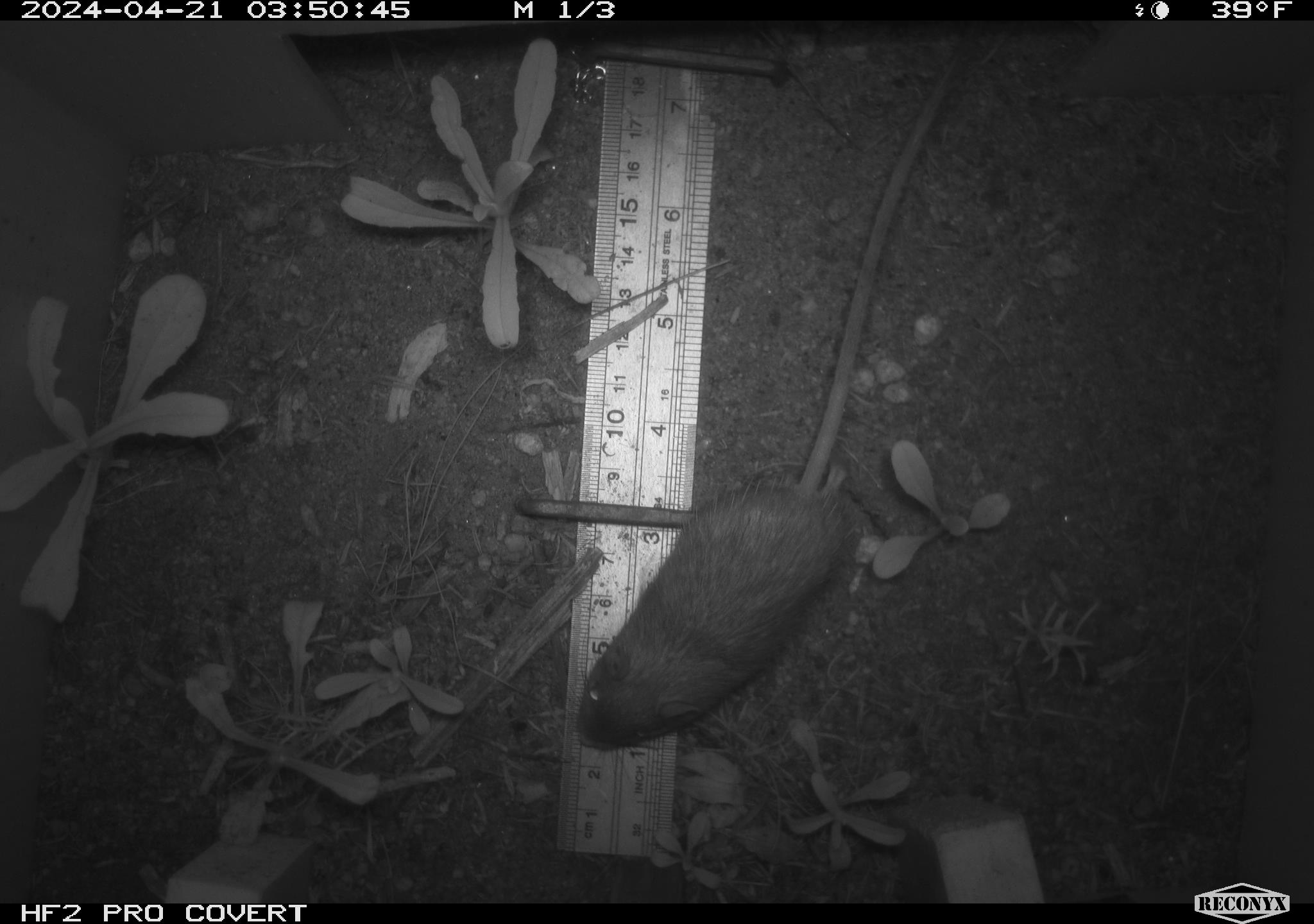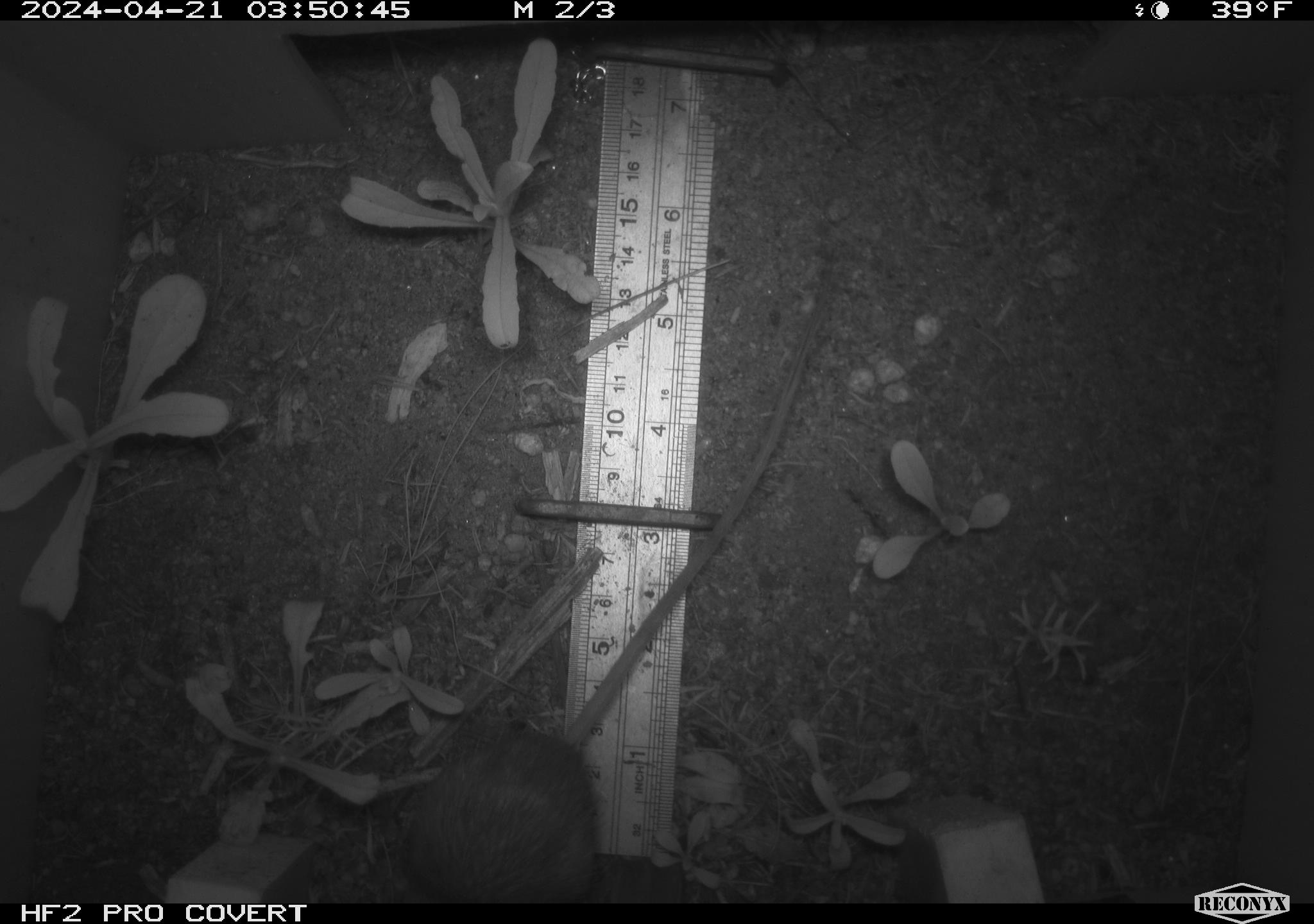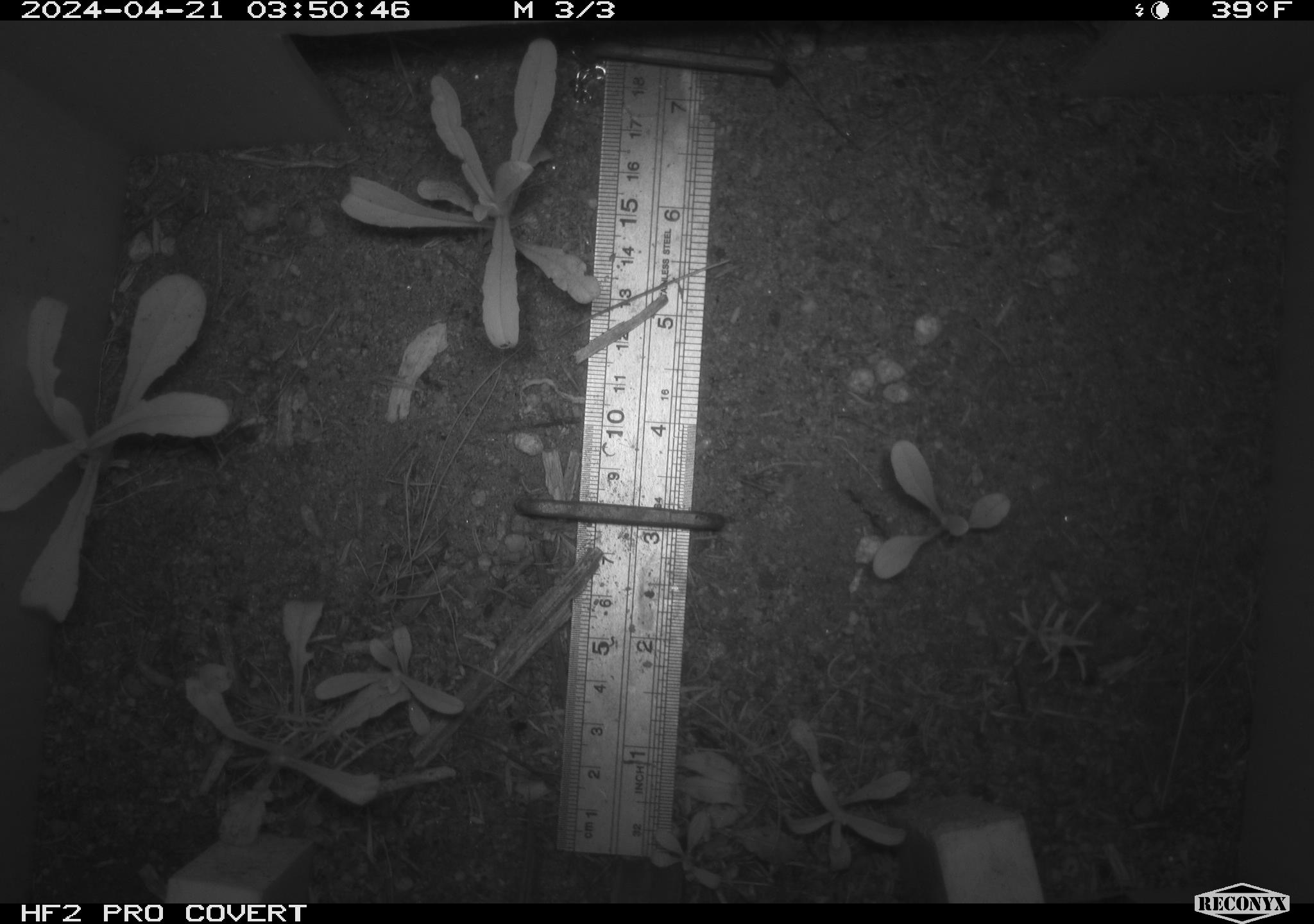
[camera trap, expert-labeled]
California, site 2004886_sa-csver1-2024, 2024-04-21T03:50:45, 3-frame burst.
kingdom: Animalia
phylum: Chordata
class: Mammalia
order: Rodentia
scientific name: Rodentia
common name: rodent